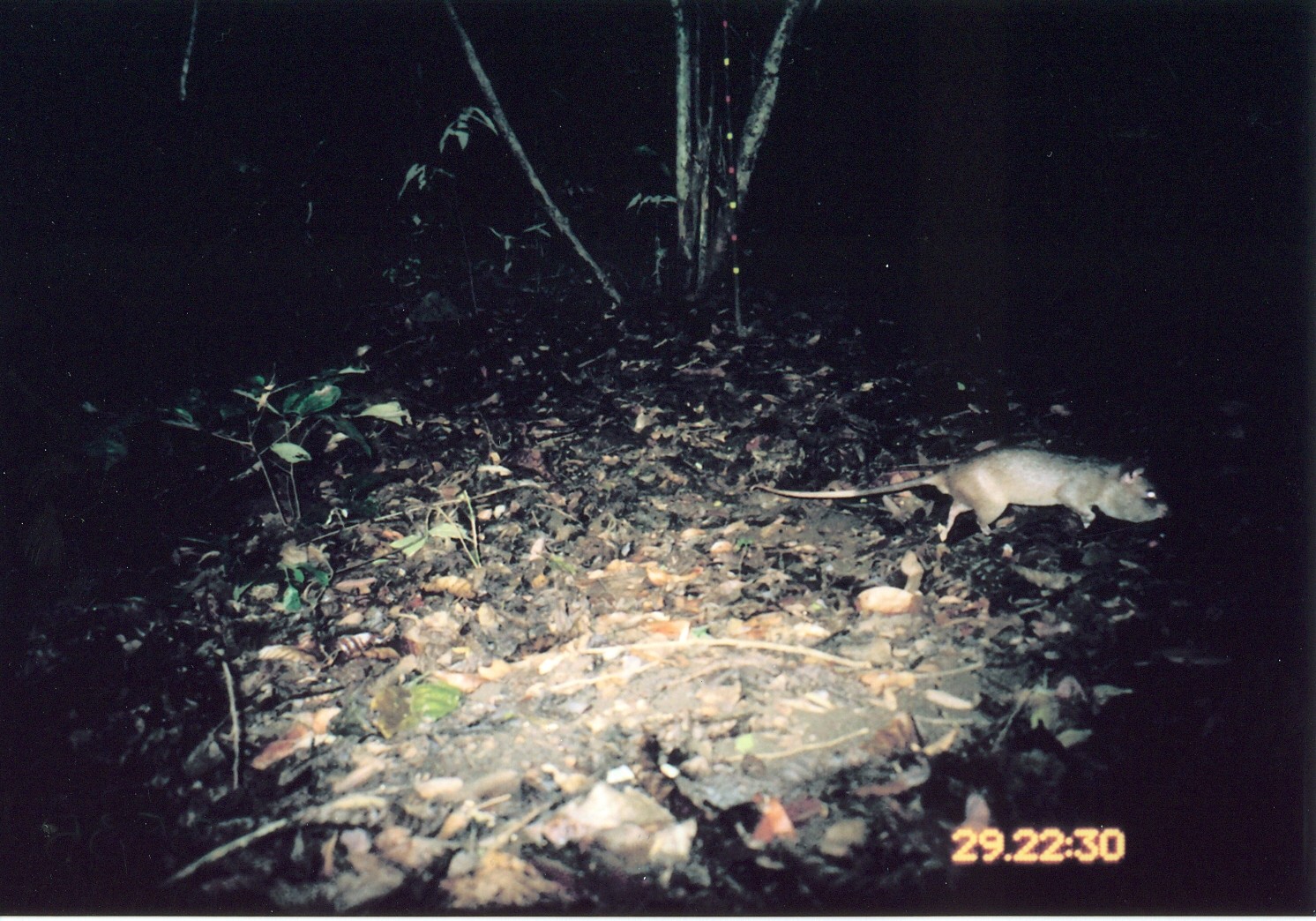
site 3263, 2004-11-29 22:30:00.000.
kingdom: Animalia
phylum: Chordata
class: Mammalia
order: Rodentia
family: Nesomyidae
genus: Cricetomys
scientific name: Cricetomys gambianus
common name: african giant pouched rat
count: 1